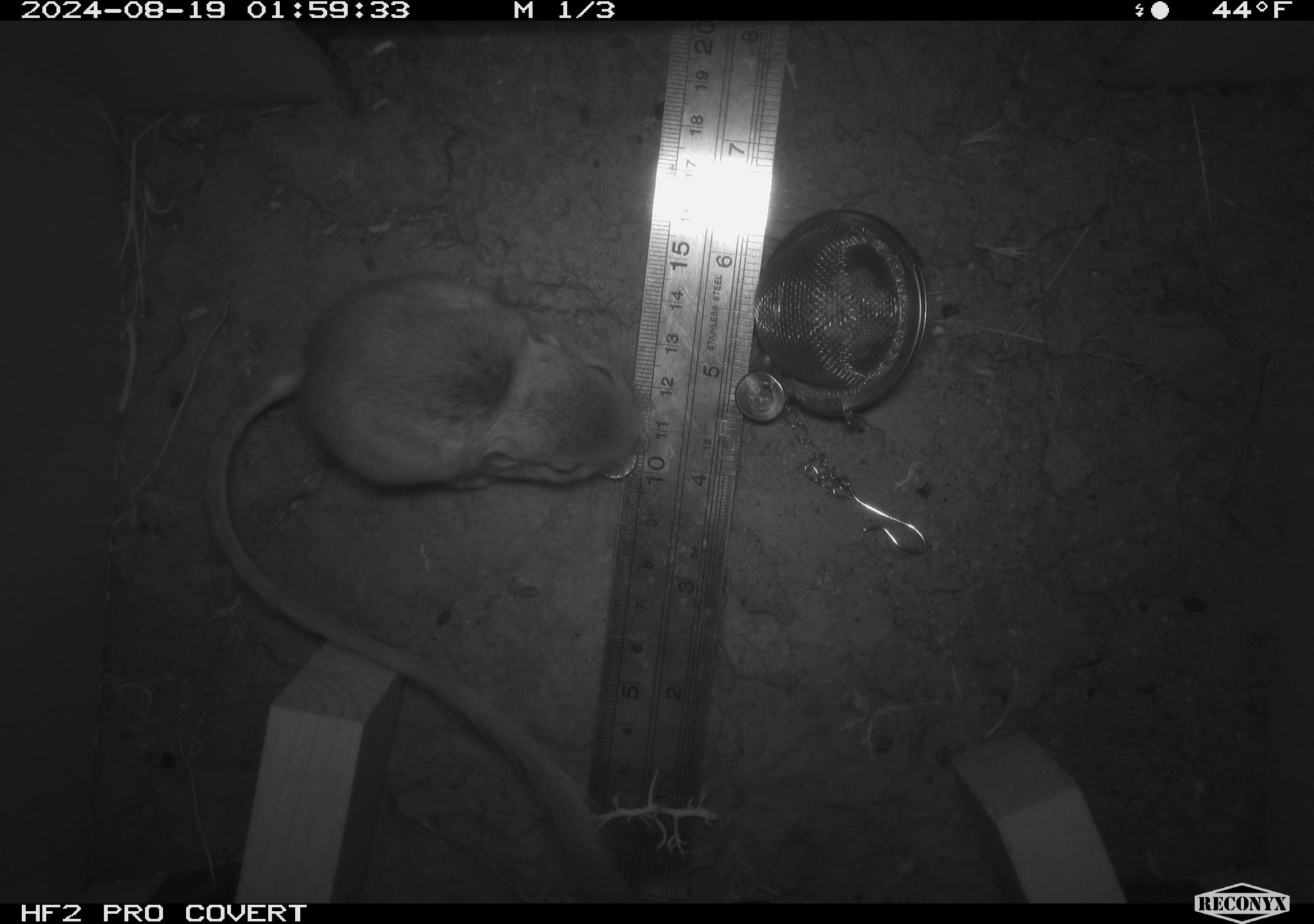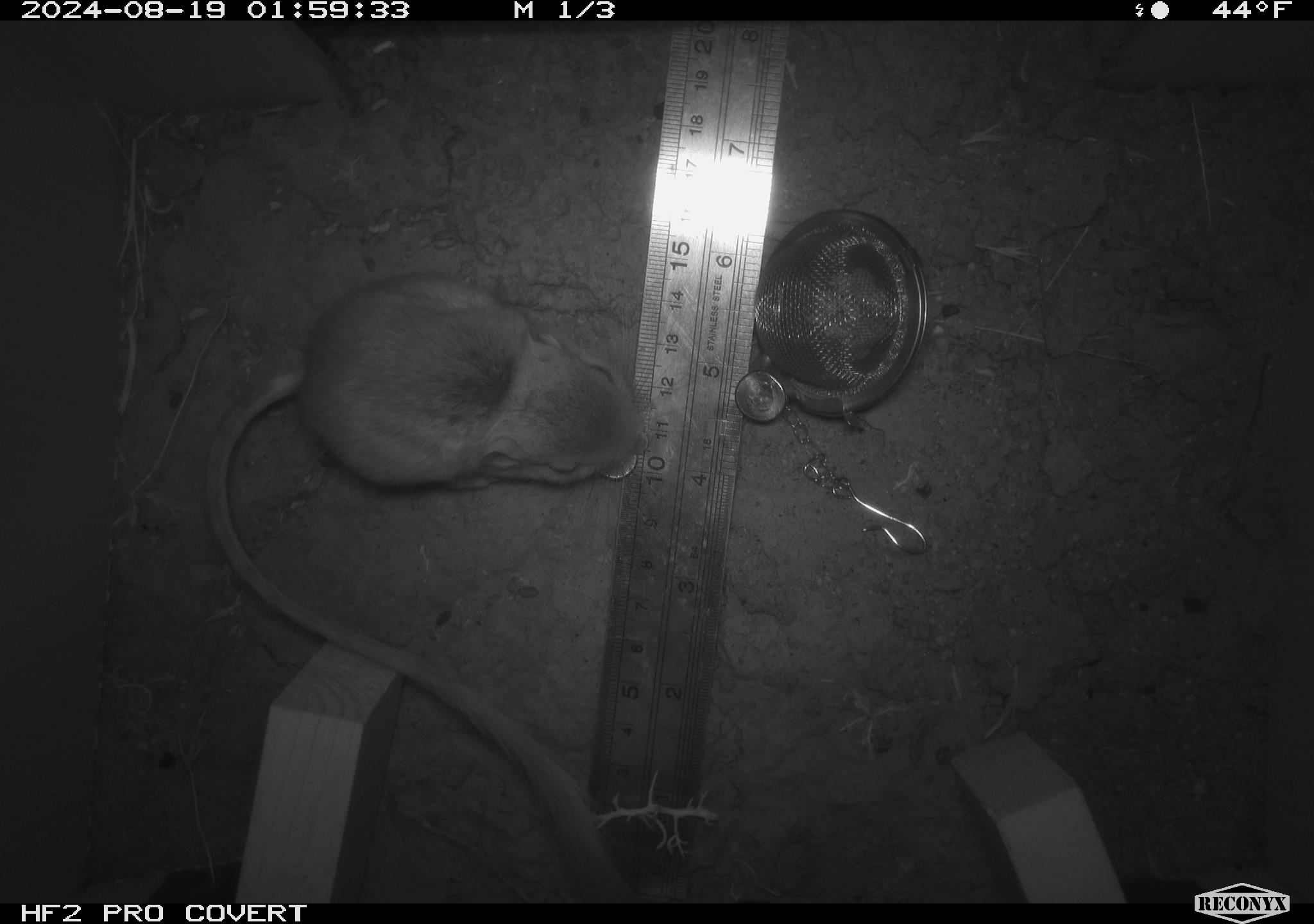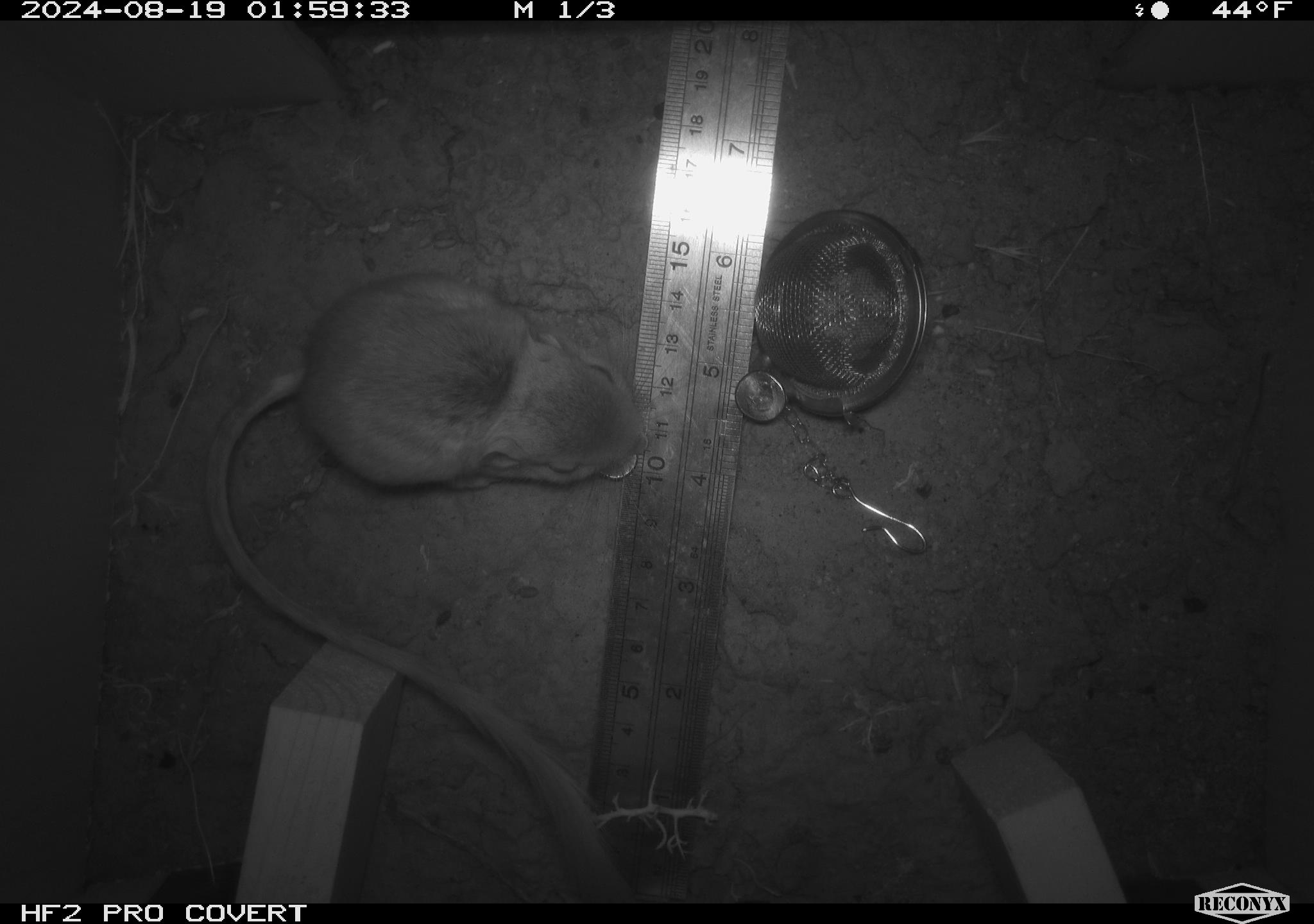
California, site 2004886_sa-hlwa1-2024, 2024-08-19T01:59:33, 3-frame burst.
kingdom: Animalia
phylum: Chordata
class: Mammalia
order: Rodentia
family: Heteromyidae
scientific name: Heteromyidae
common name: kangaroo rats and pocket mice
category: heteromyidae family